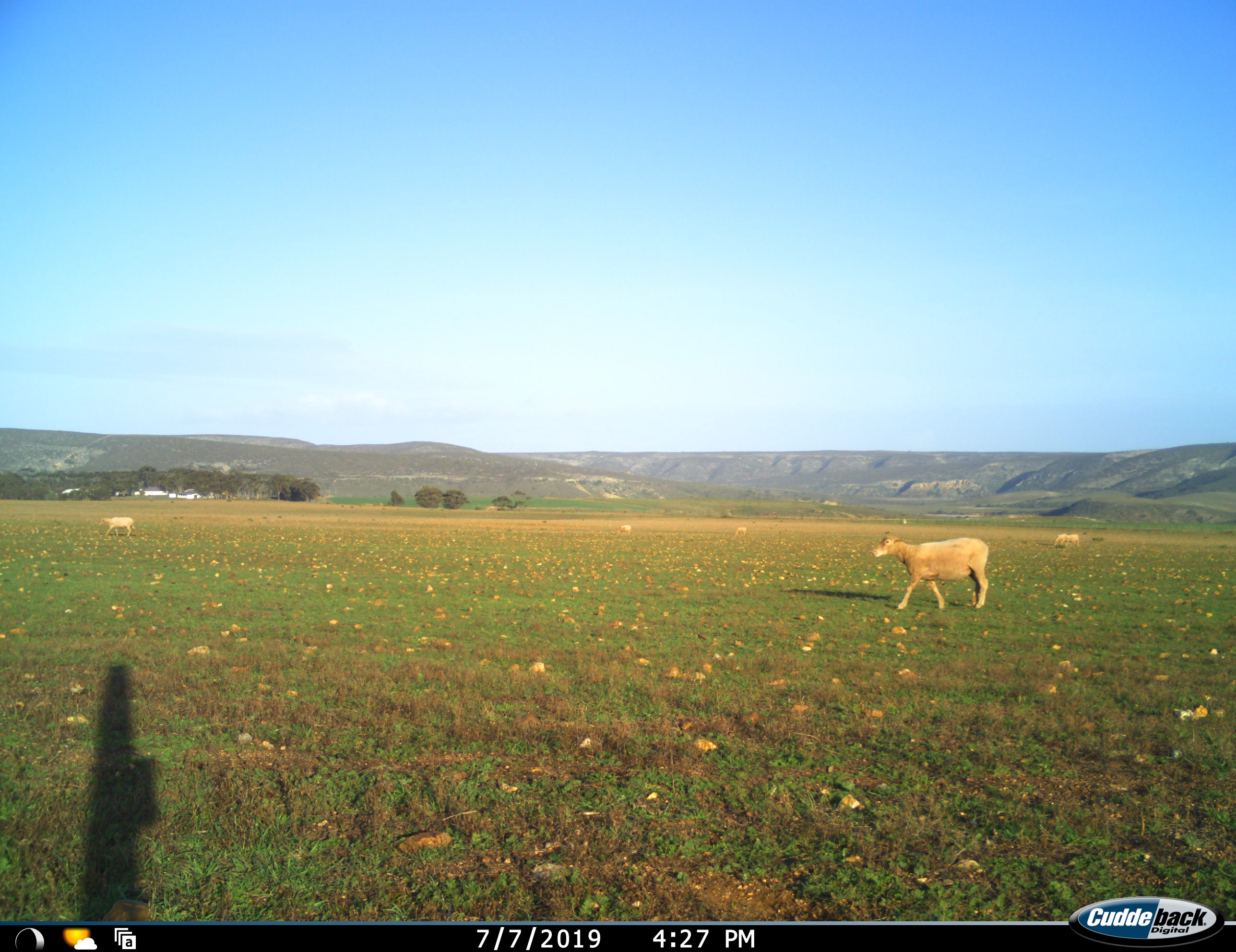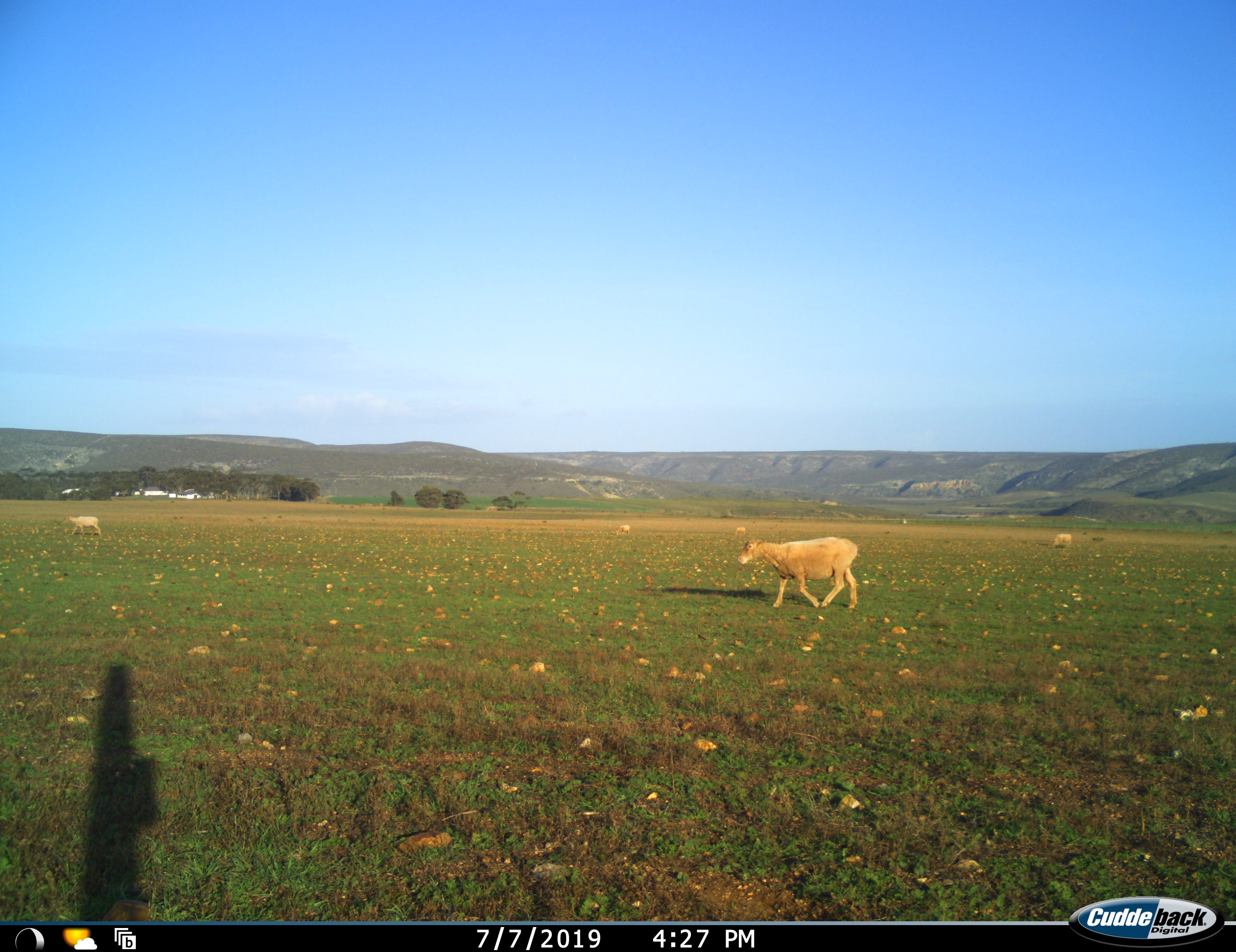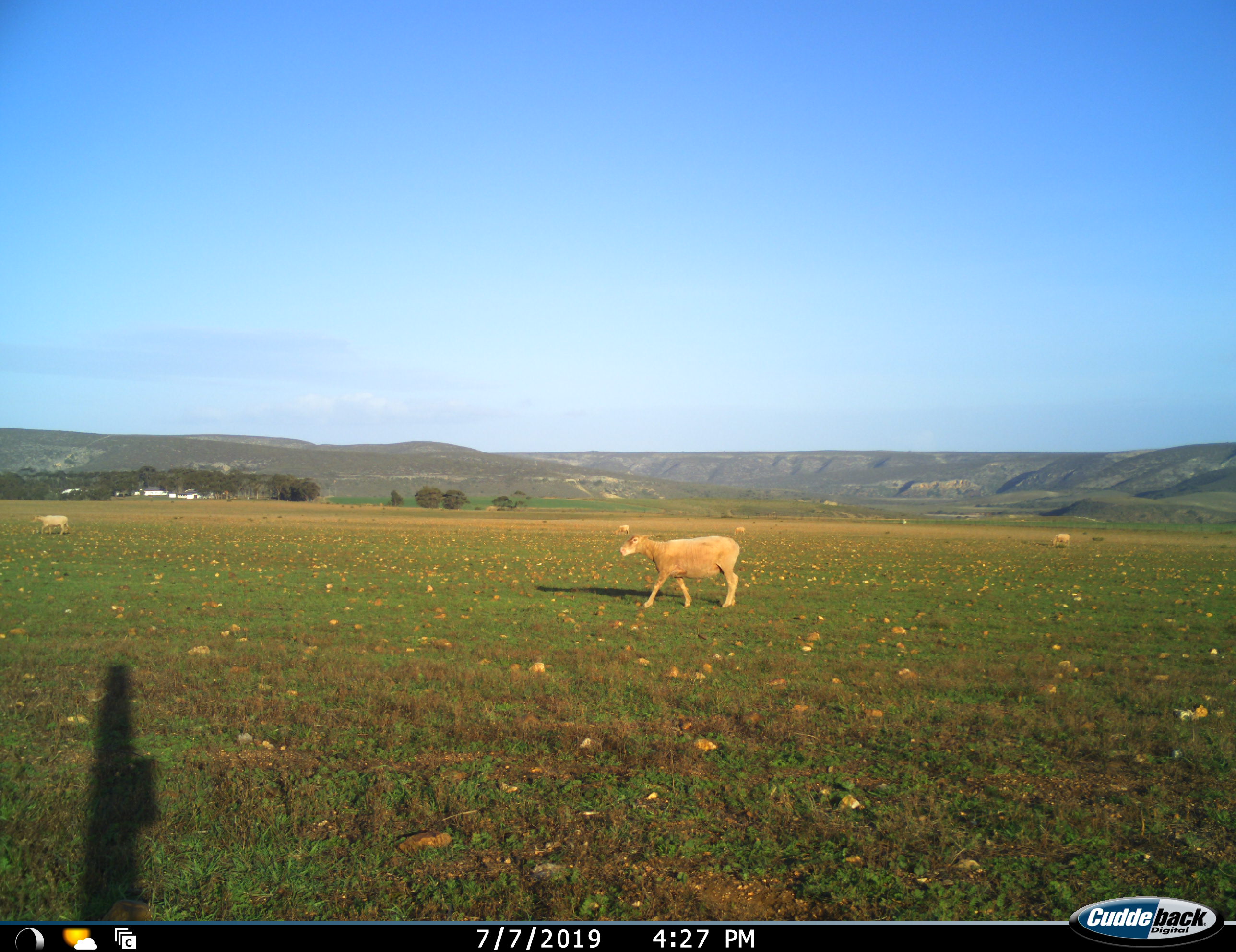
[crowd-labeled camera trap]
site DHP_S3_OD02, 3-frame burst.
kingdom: Animalia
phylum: Chordata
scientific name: Vertebrata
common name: domestic animal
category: domesticanimal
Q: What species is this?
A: Domesticanimal (domestic animal) (Vertebrata).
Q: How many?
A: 4.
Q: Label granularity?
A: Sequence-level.